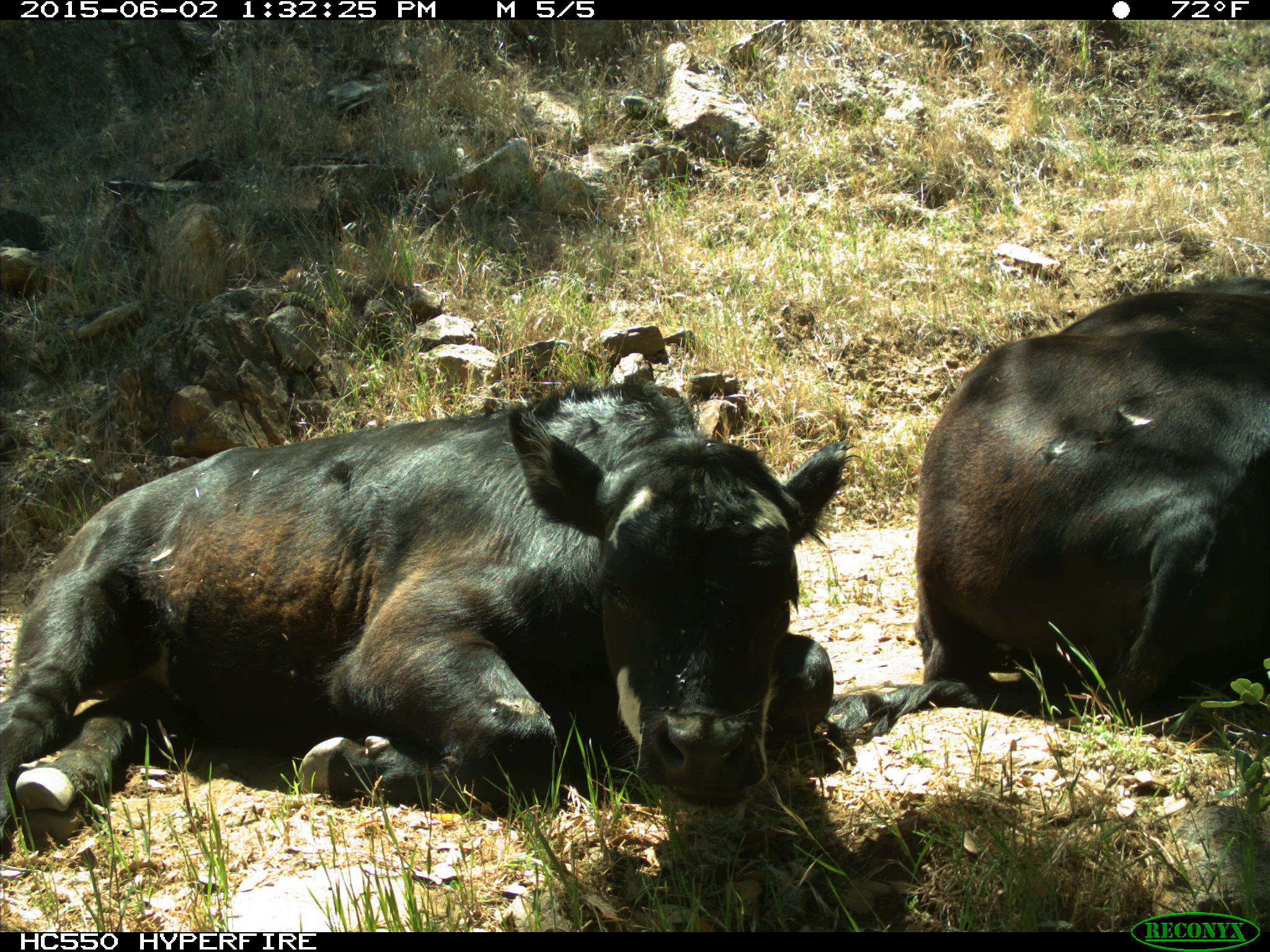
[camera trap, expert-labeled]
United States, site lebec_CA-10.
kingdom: Animalia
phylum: Chordata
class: Mammalia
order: Artiodactyla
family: Bovidae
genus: Bos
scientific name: Bos taurus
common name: domestic cow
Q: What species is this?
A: Bos taurus (domestic cow).